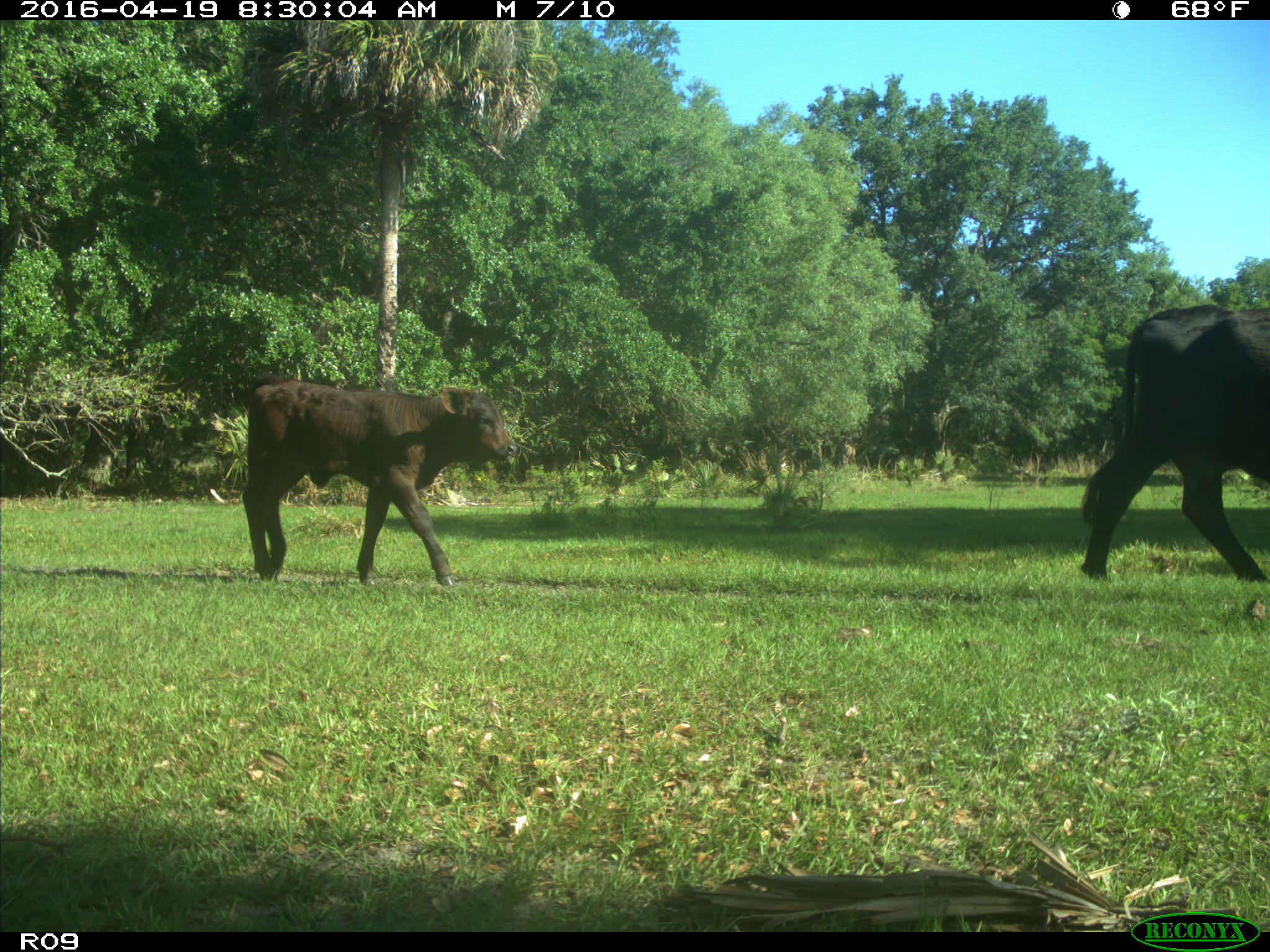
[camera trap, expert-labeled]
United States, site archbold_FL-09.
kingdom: Animalia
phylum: Chordata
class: Mammalia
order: Artiodactyla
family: Bovidae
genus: Bos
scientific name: Bos taurus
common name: domestic cow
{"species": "Bos taurus (domestic cow)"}